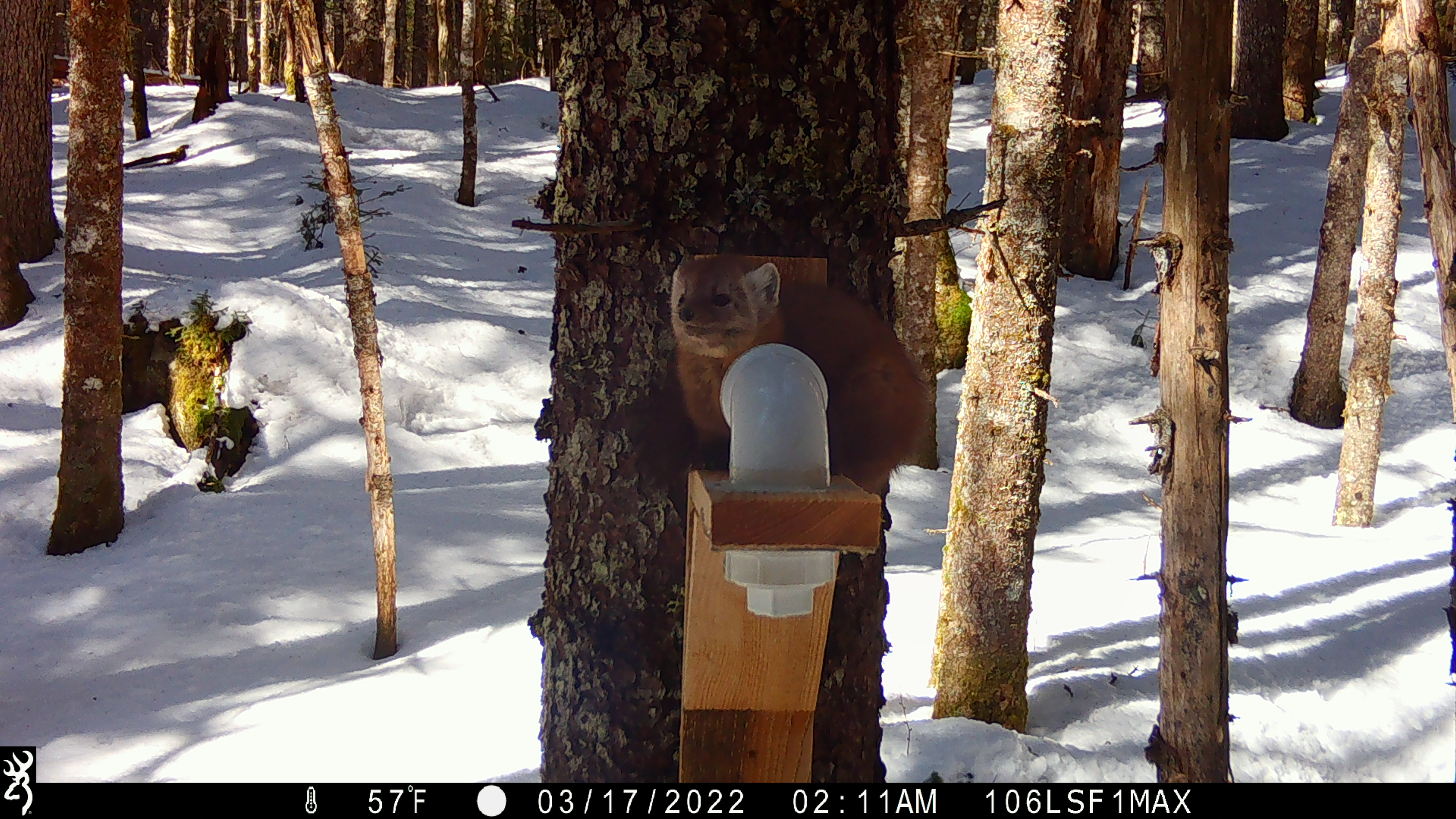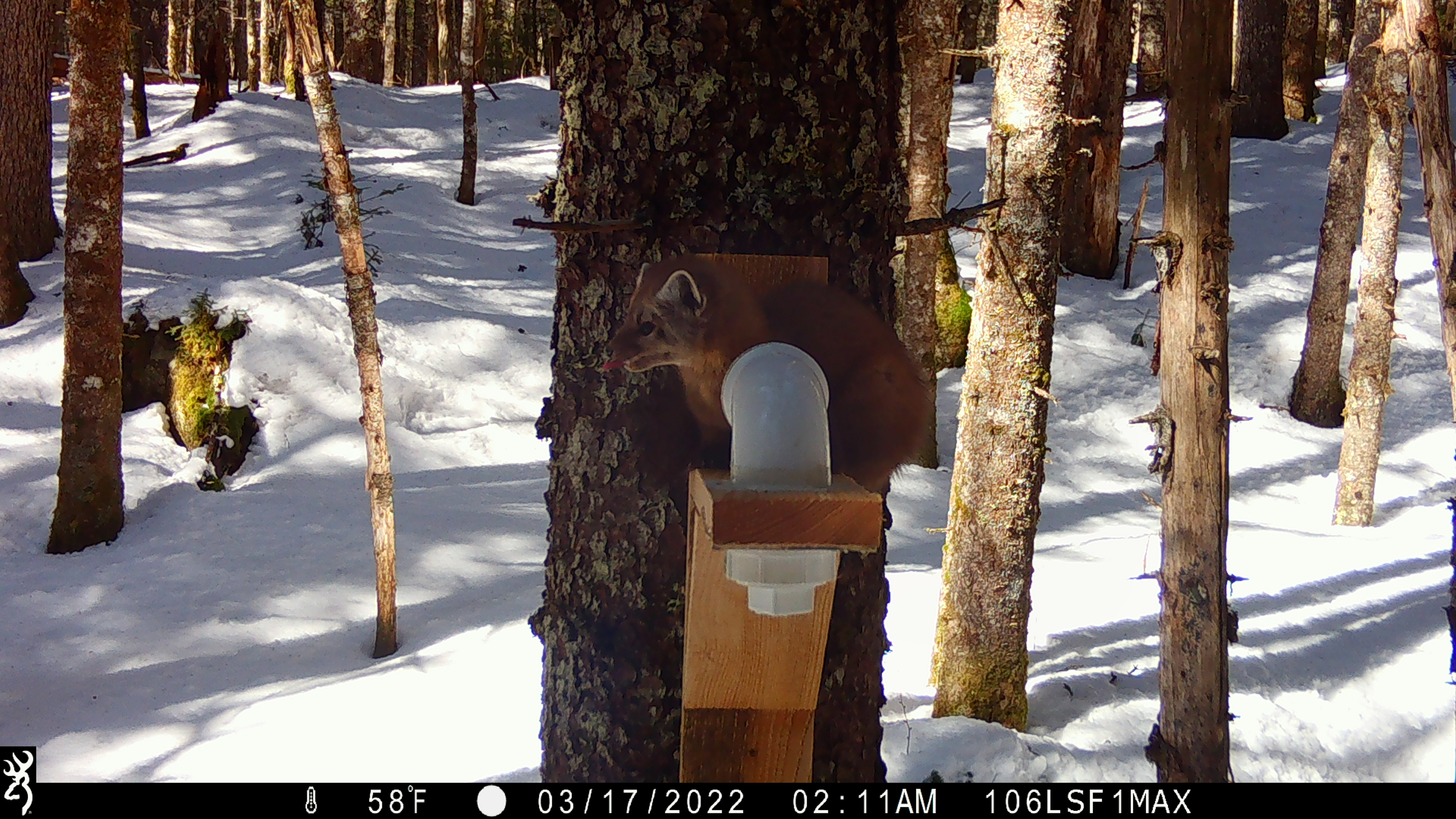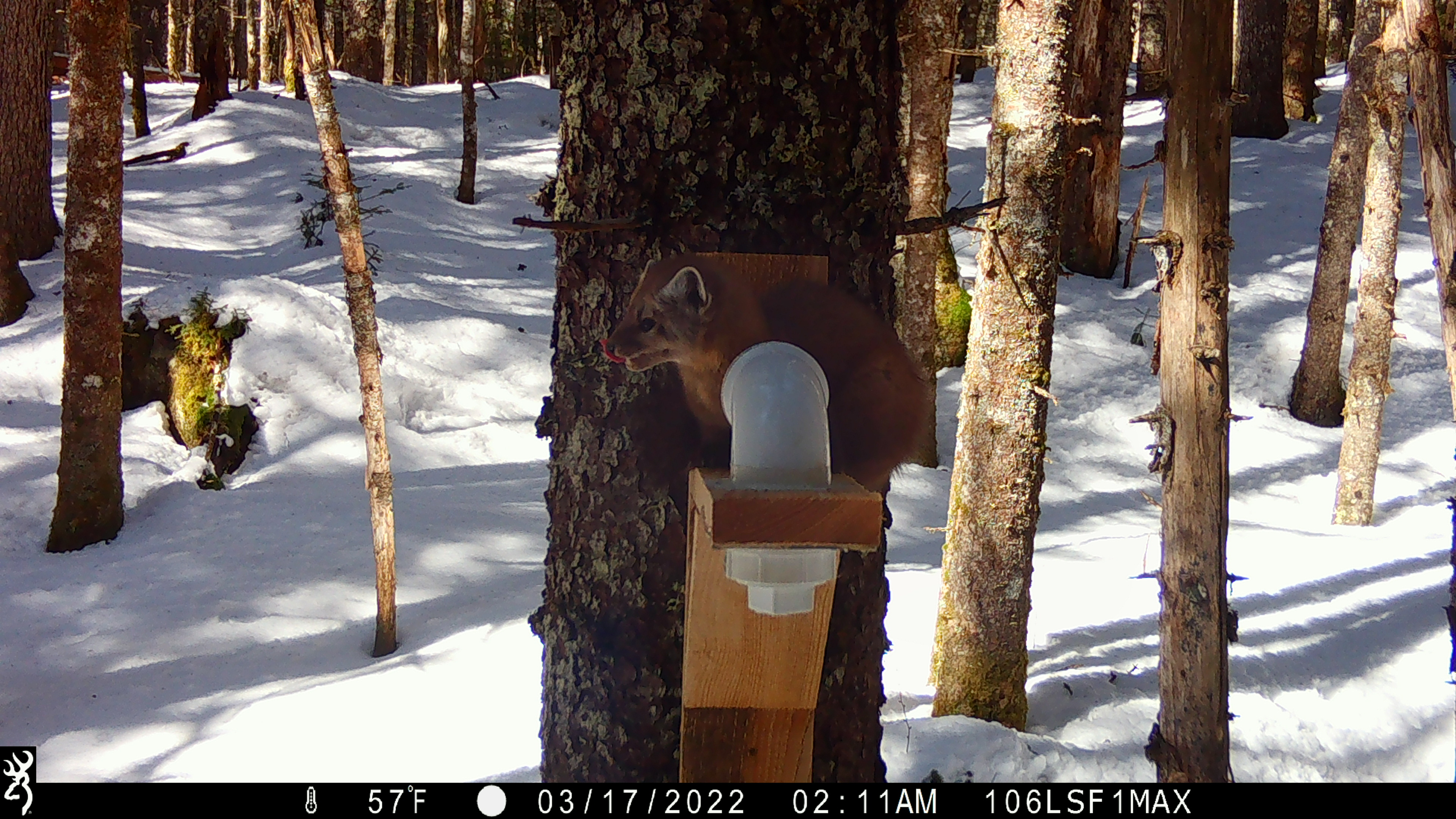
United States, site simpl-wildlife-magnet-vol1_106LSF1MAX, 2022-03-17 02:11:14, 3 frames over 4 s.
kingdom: Animalia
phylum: Chordata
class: Mammalia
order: Carnivora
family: Mustelidae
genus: Martes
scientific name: Martes americana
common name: american marten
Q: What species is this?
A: American marten (Martes americana).